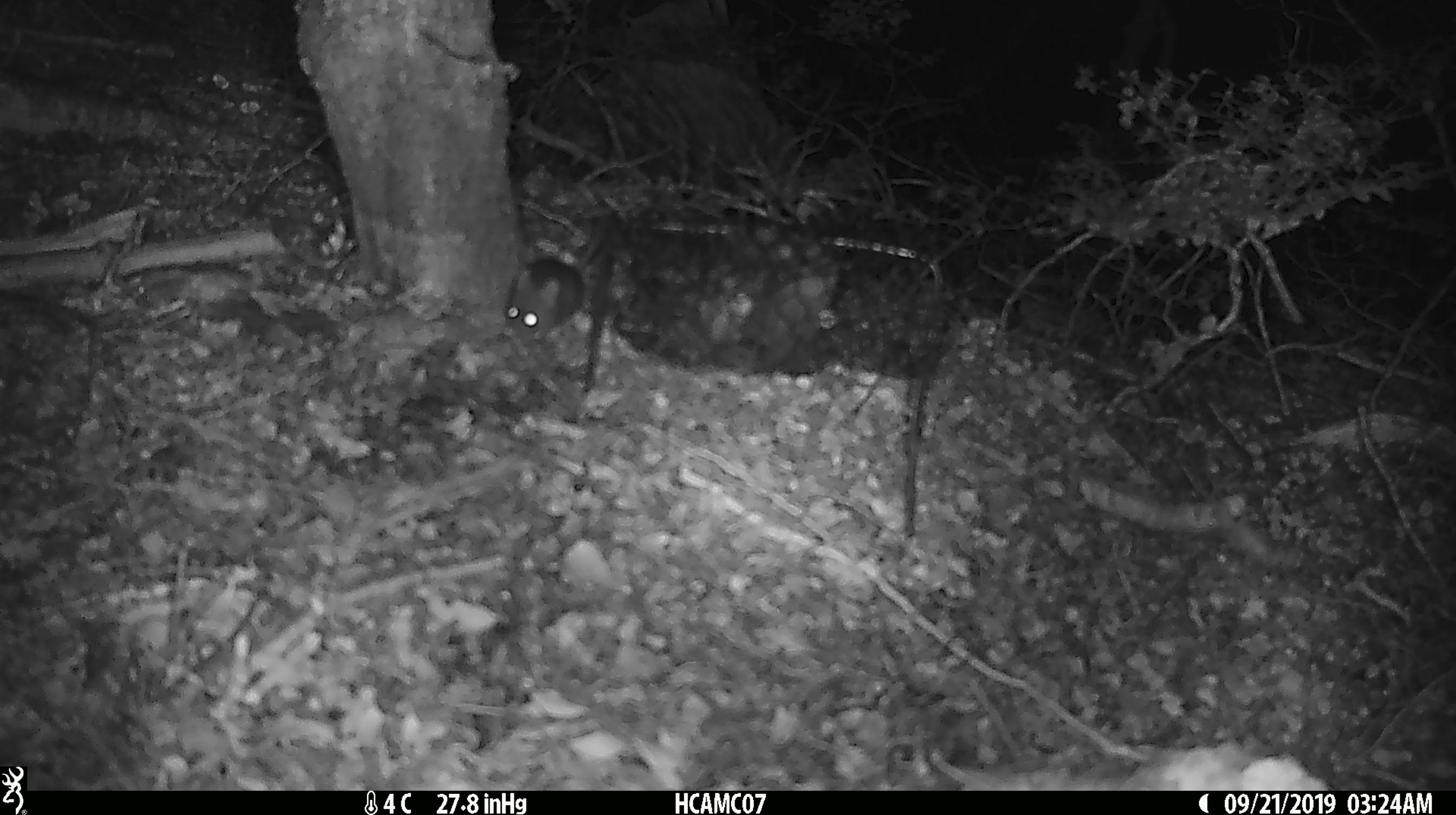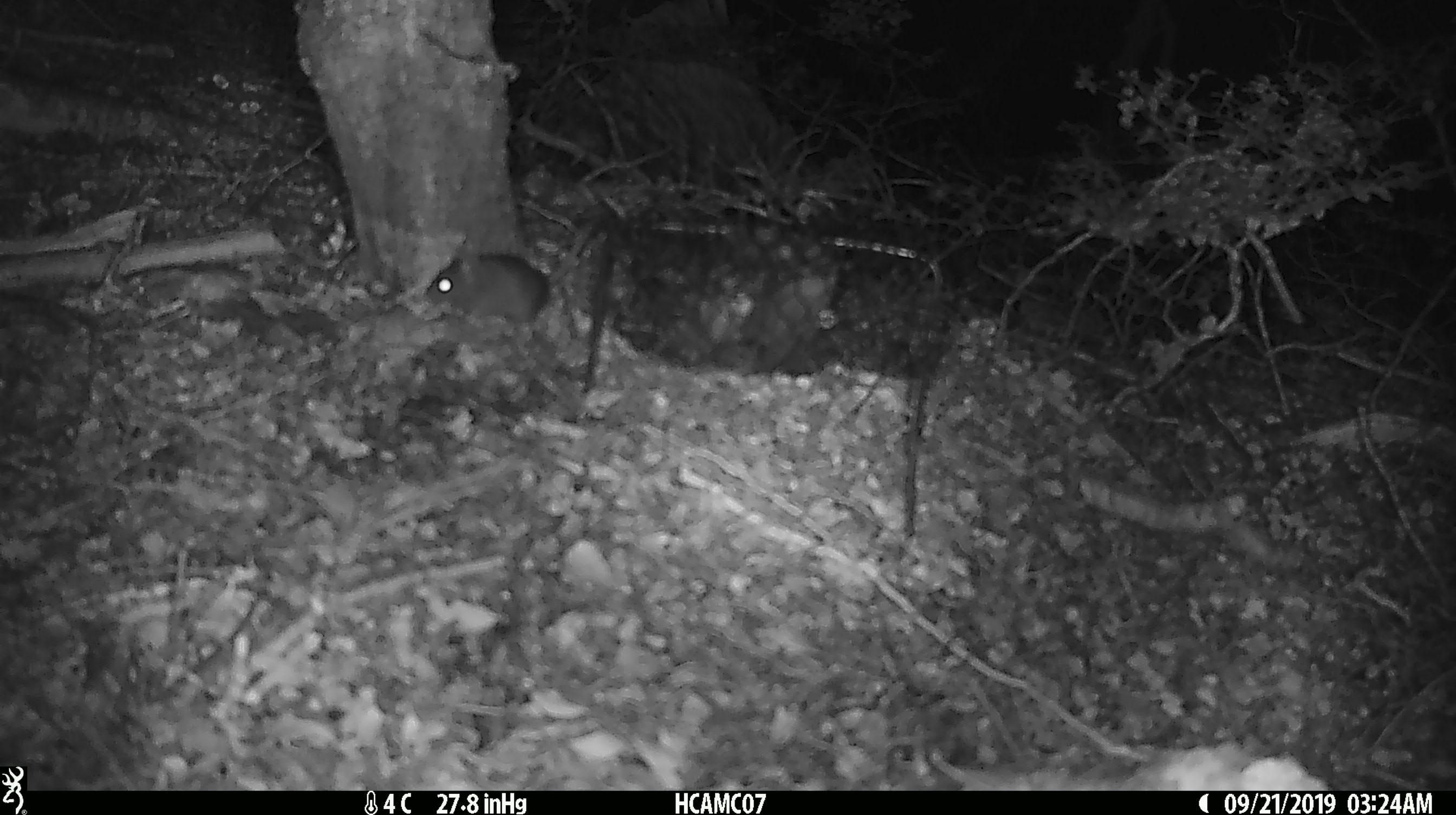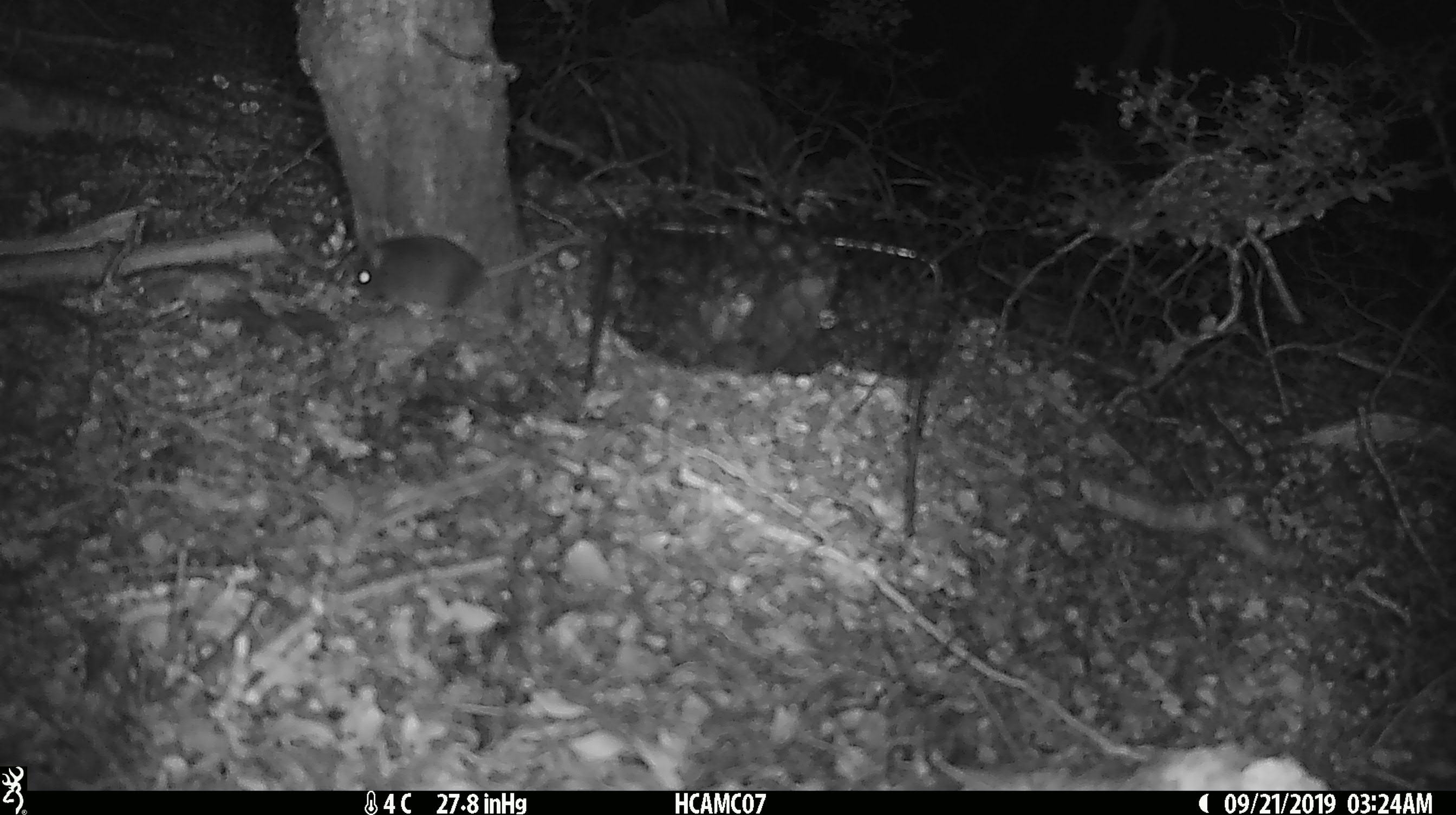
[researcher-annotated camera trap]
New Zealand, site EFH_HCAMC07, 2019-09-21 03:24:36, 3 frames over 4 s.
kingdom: Animalia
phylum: Chordata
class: Mammalia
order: Rodentia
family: Muridae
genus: Mus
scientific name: Mus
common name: mouse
Mouse (Mus).